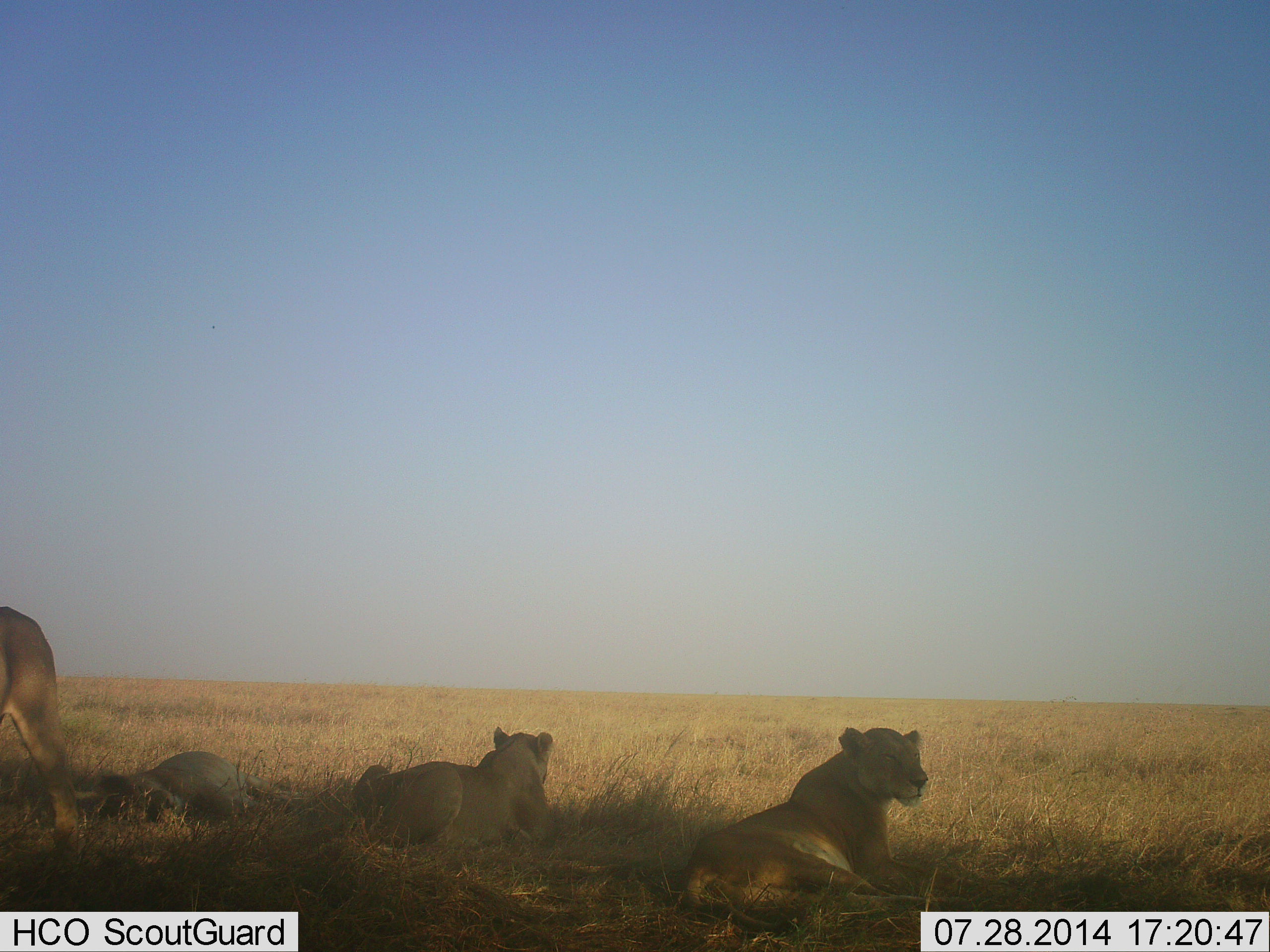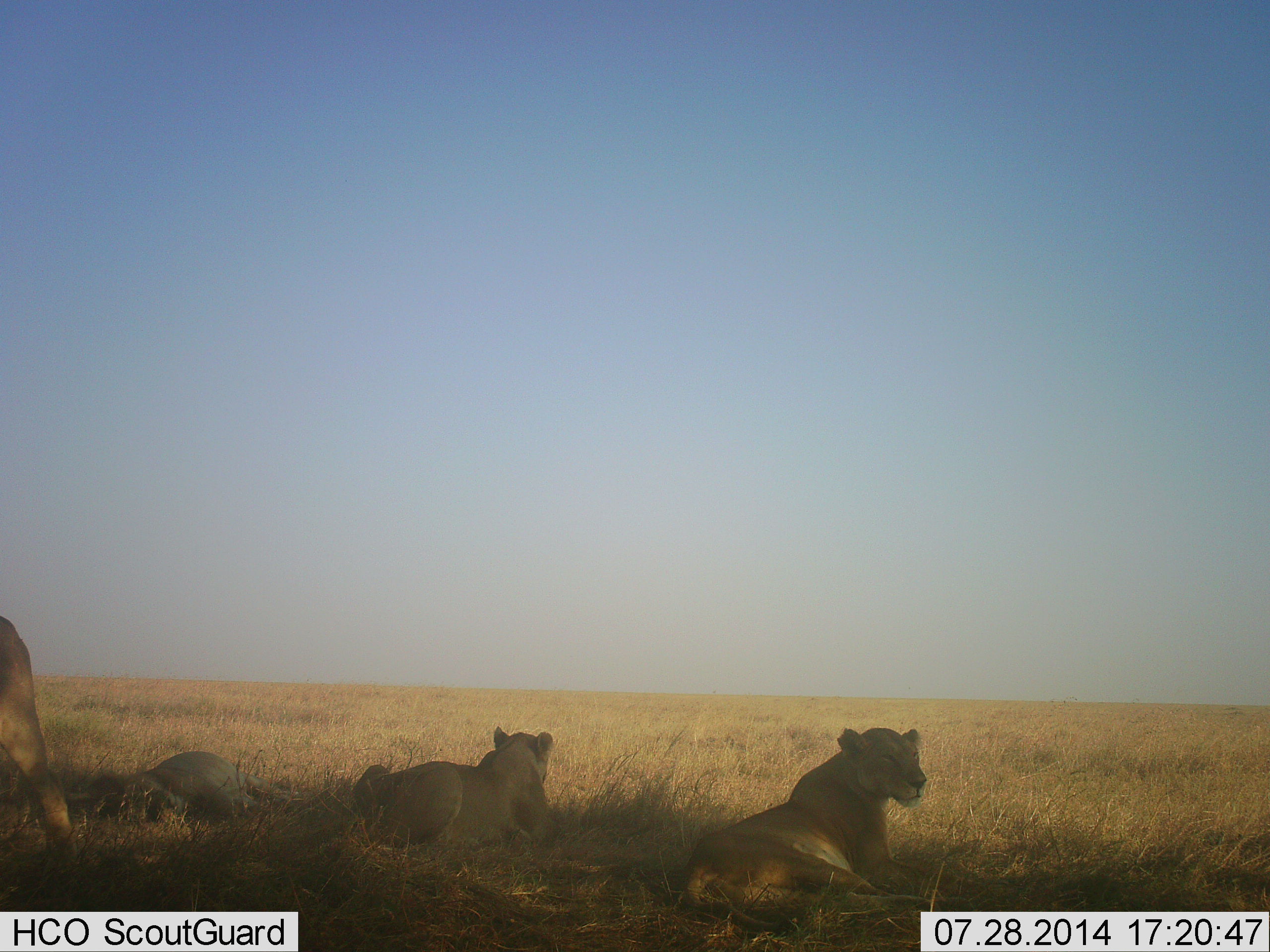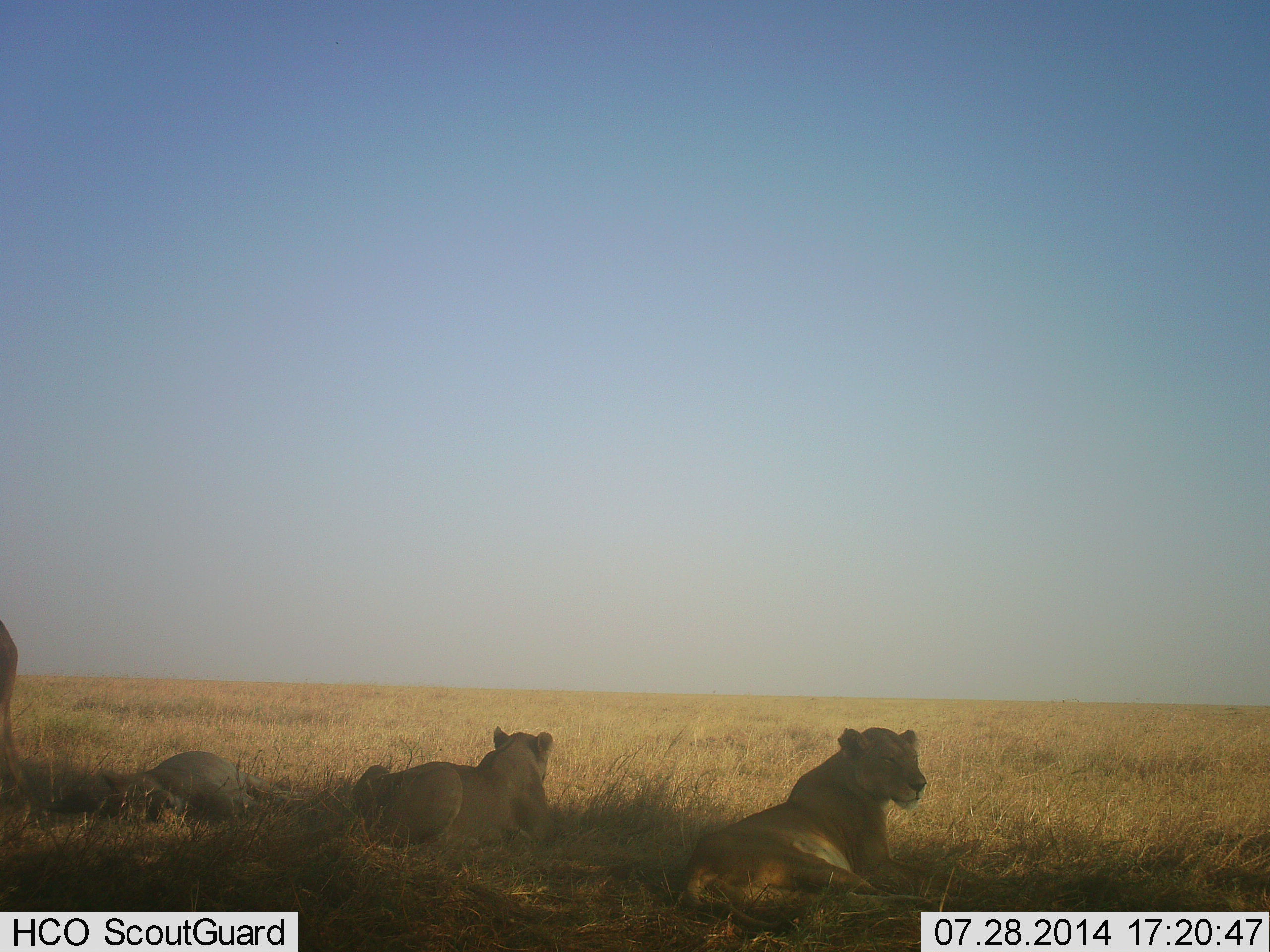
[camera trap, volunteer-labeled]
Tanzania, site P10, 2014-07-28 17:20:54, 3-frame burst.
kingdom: Animalia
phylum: Chordata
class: Mammalia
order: Carnivora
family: Felidae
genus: Panthera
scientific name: Panthera leo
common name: lion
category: lionfemale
Lionfemale (lion) (Panthera leo), count 4. Behavior (volunteer vote fractions): standing 17%, resting 100%, moving 25%, interacting 17%. Young present (vote fraction): 25%. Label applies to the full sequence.